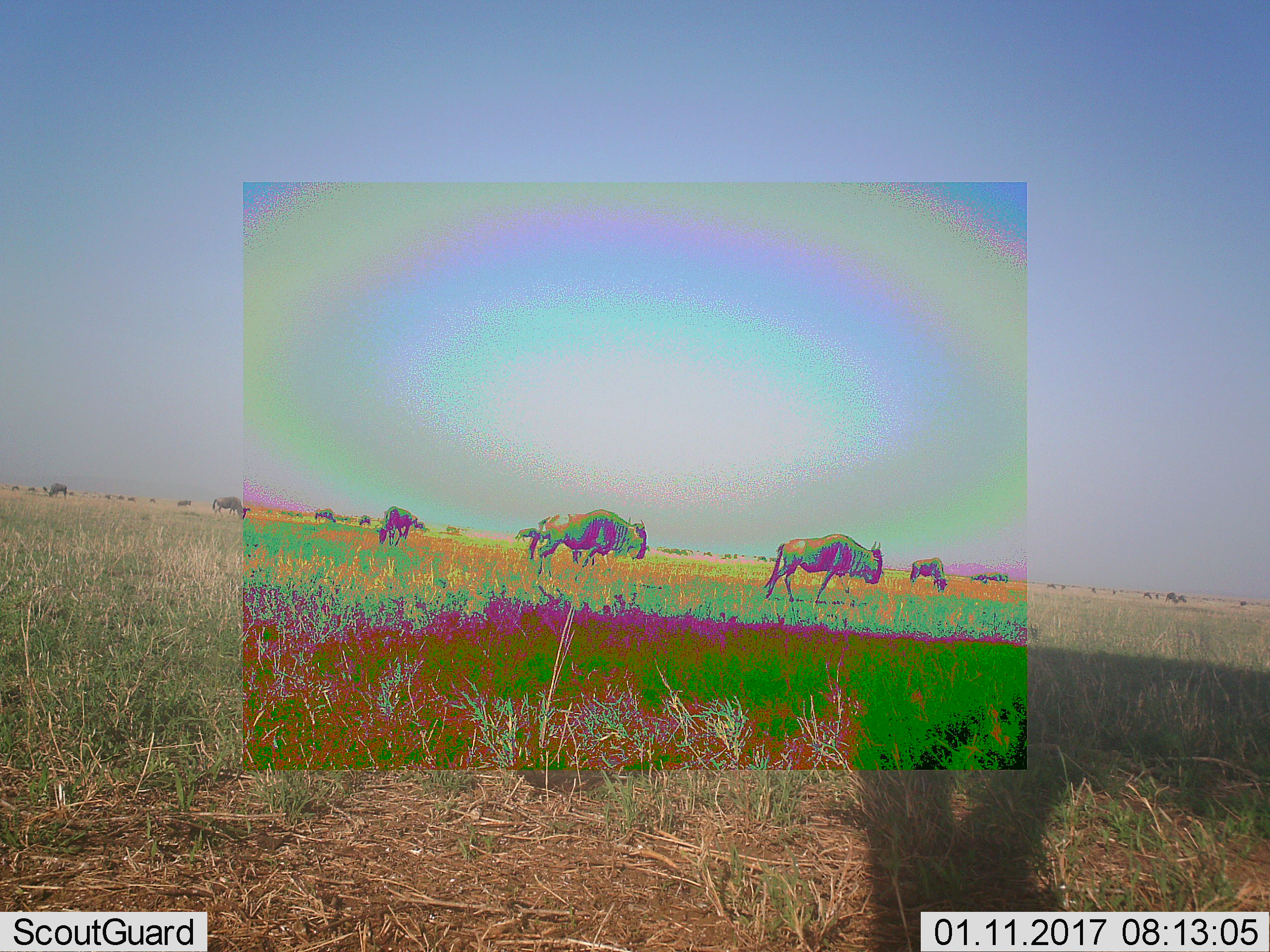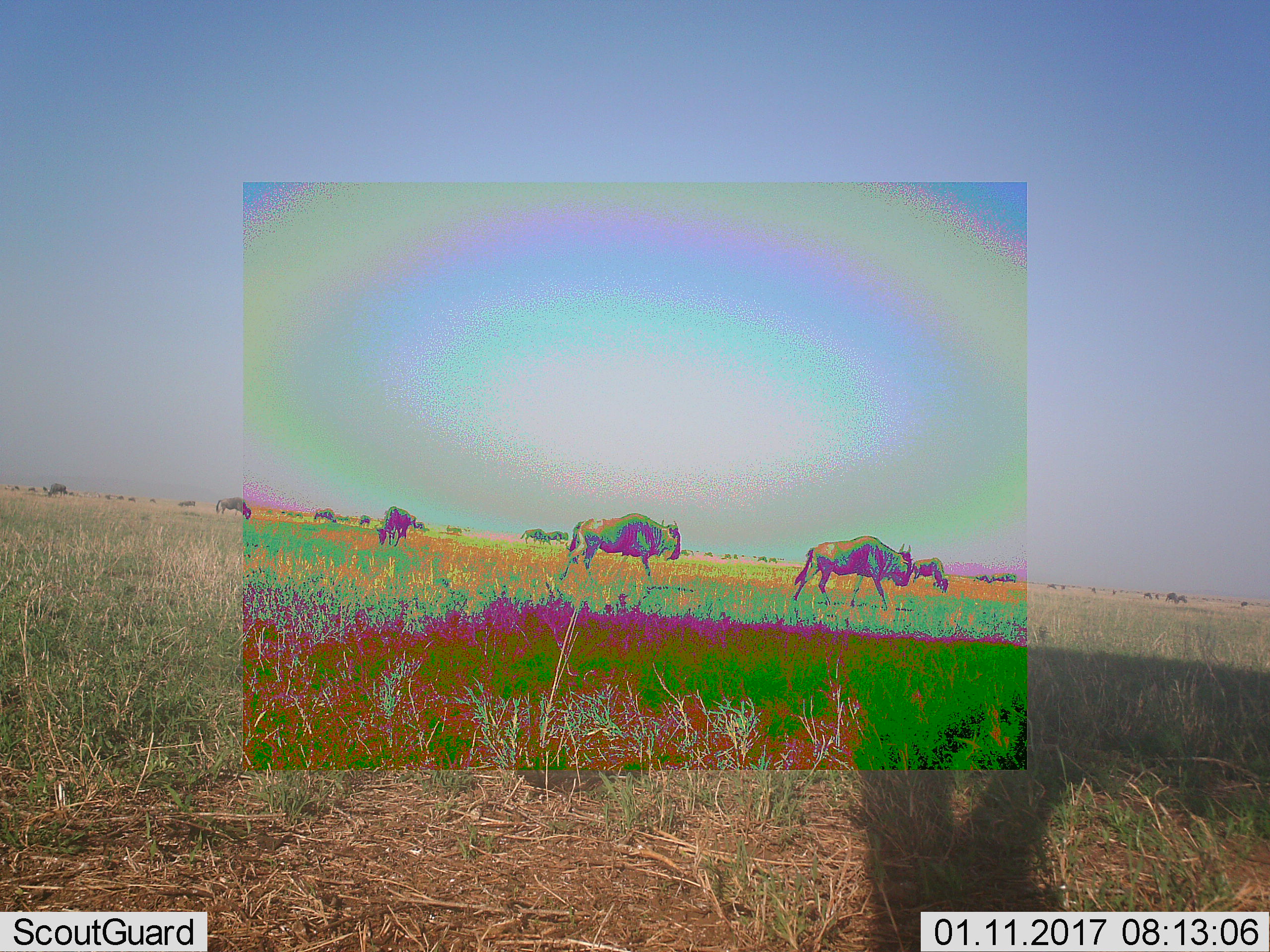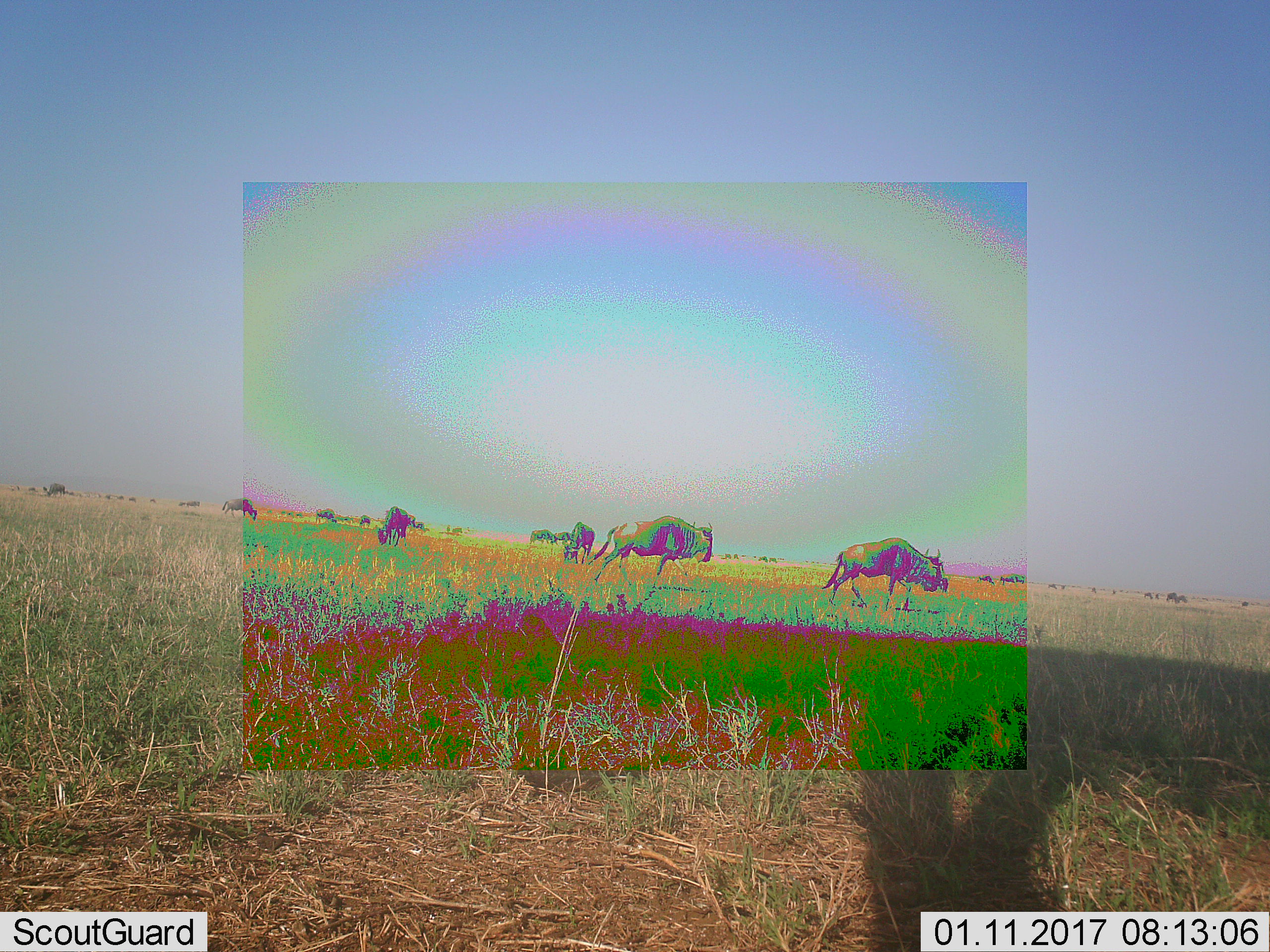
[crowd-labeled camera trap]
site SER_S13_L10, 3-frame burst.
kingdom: Animalia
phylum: Chordata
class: Mammalia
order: Artiodactyla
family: Bovidae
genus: Connochaetes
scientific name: Connochaetes taurinus taurinus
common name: blue wildebeest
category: wildebeestblue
Wildebeestblue (blue wildebeest) (Connochaetes taurinus taurinus), count 11-50. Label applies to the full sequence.